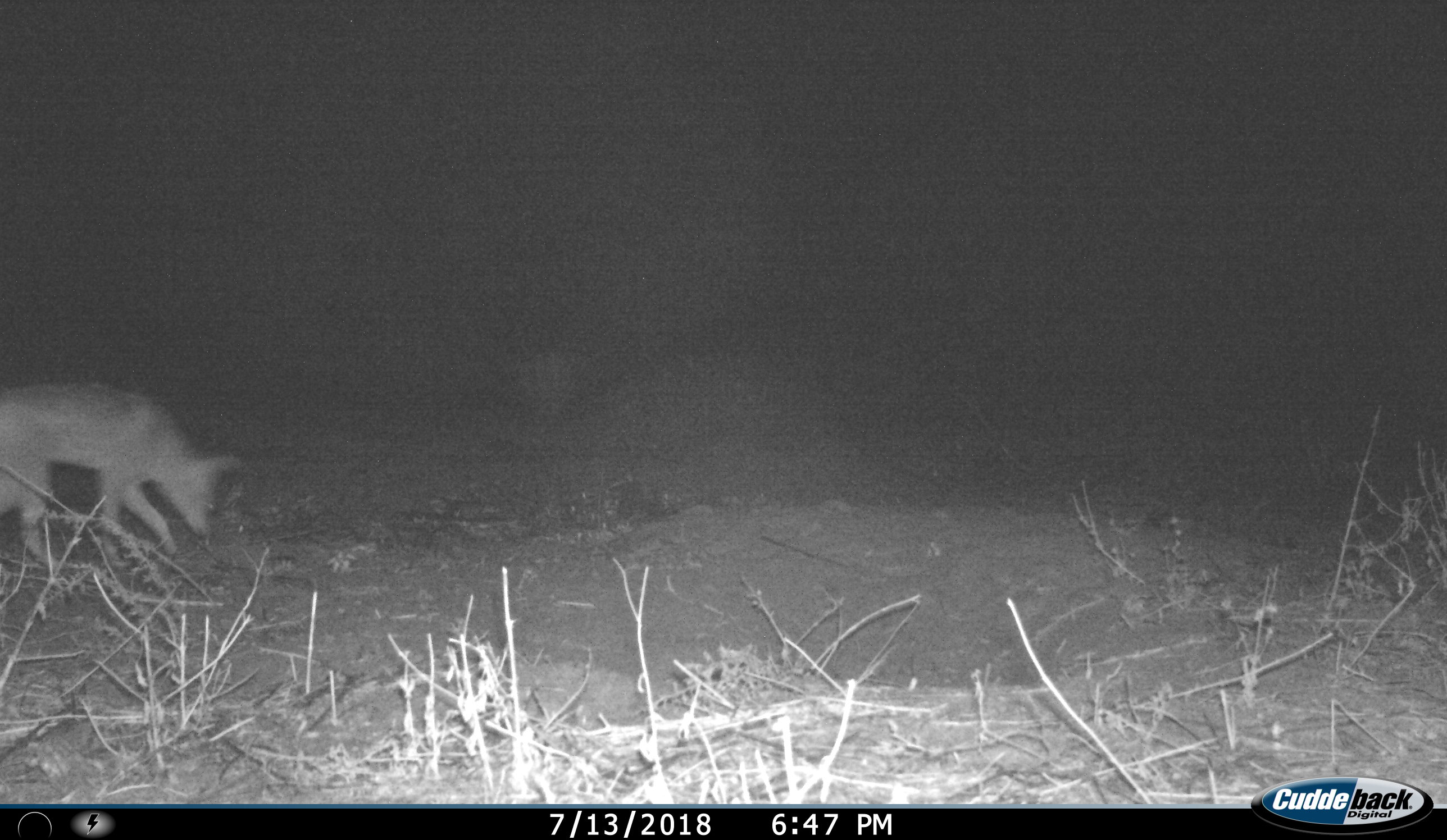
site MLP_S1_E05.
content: unidentified animal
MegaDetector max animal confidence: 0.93